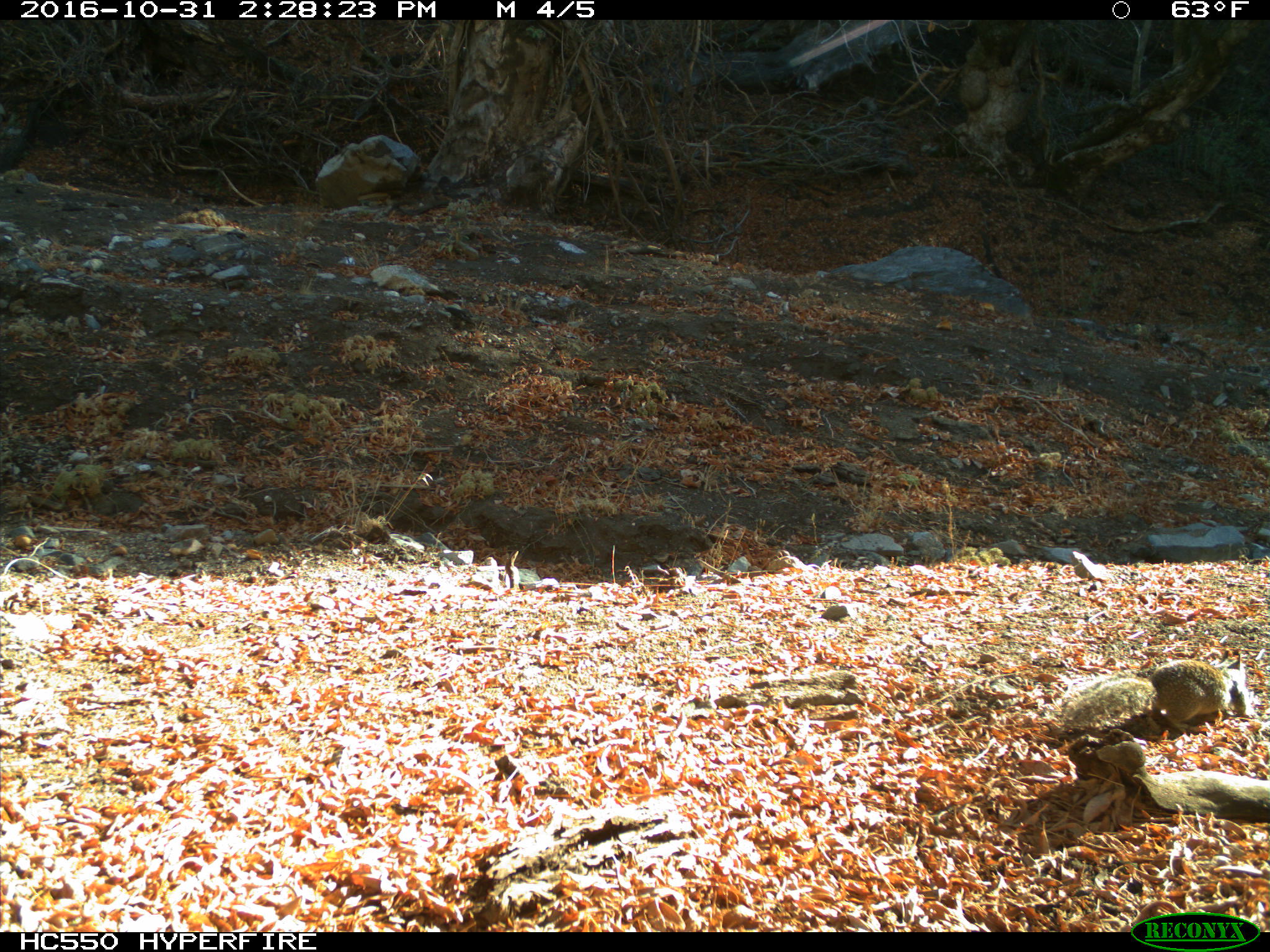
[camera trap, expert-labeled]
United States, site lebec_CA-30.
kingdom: Animalia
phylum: Chordata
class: Mammalia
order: Rodentia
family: Sciuridae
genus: Otospermophilus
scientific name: Otospermophilus beecheyi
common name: california ground squirrel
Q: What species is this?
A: Otospermophilus beecheyi (california ground squirrel).